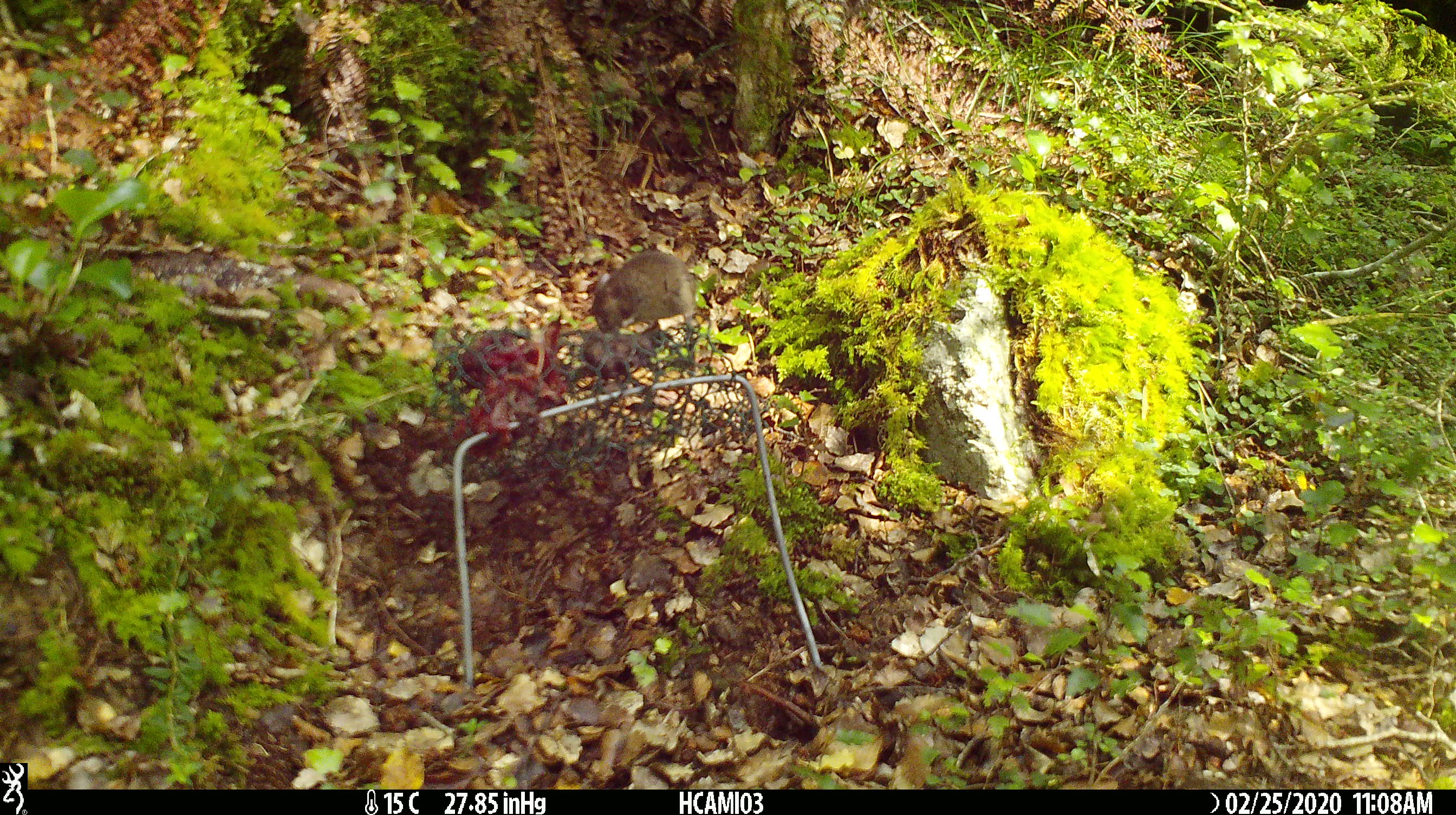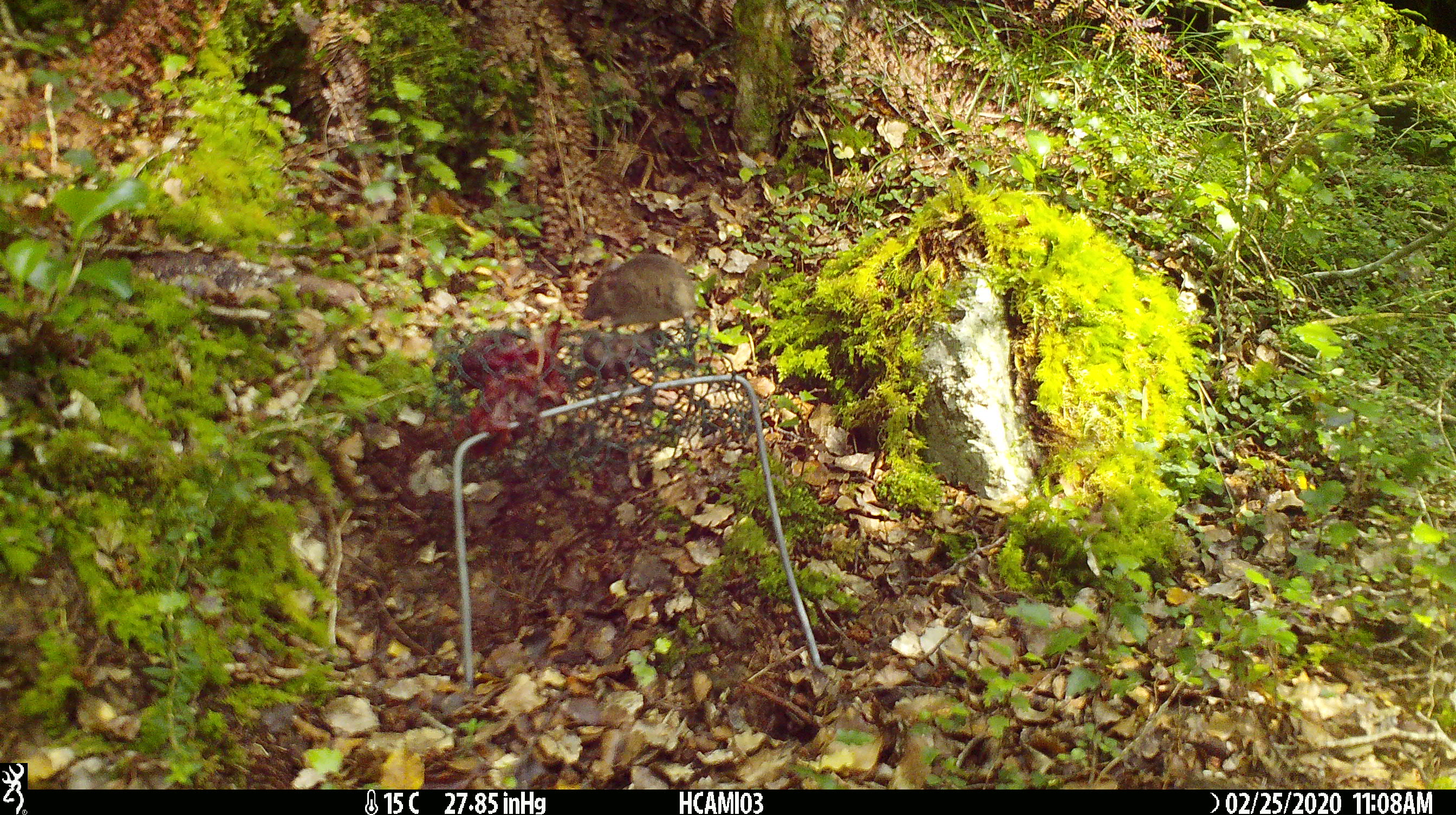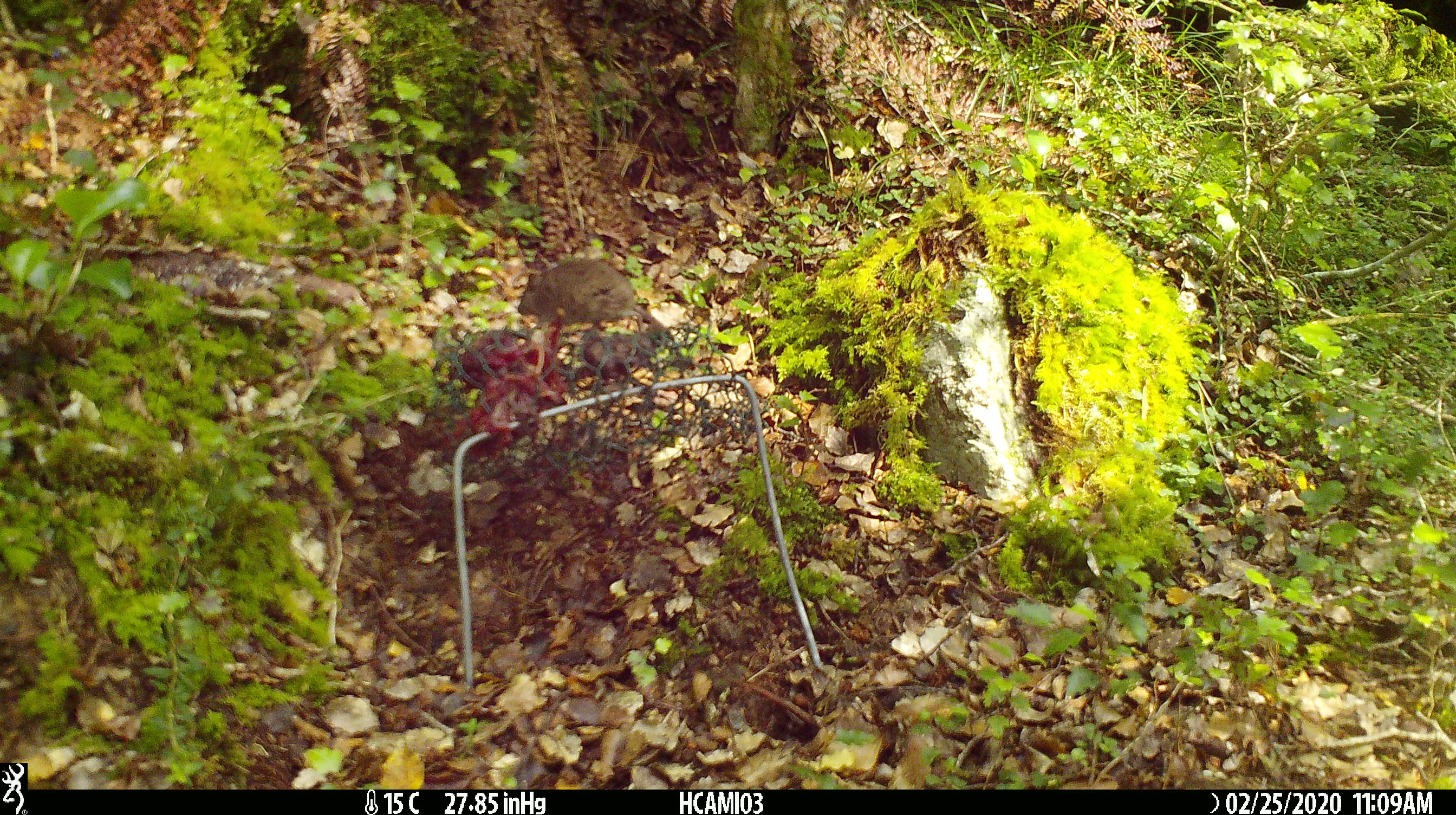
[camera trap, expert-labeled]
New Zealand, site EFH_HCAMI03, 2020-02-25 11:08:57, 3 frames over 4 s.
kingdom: Animalia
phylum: Chordata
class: Mammalia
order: Rodentia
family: Muridae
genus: Mus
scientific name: Mus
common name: mouse